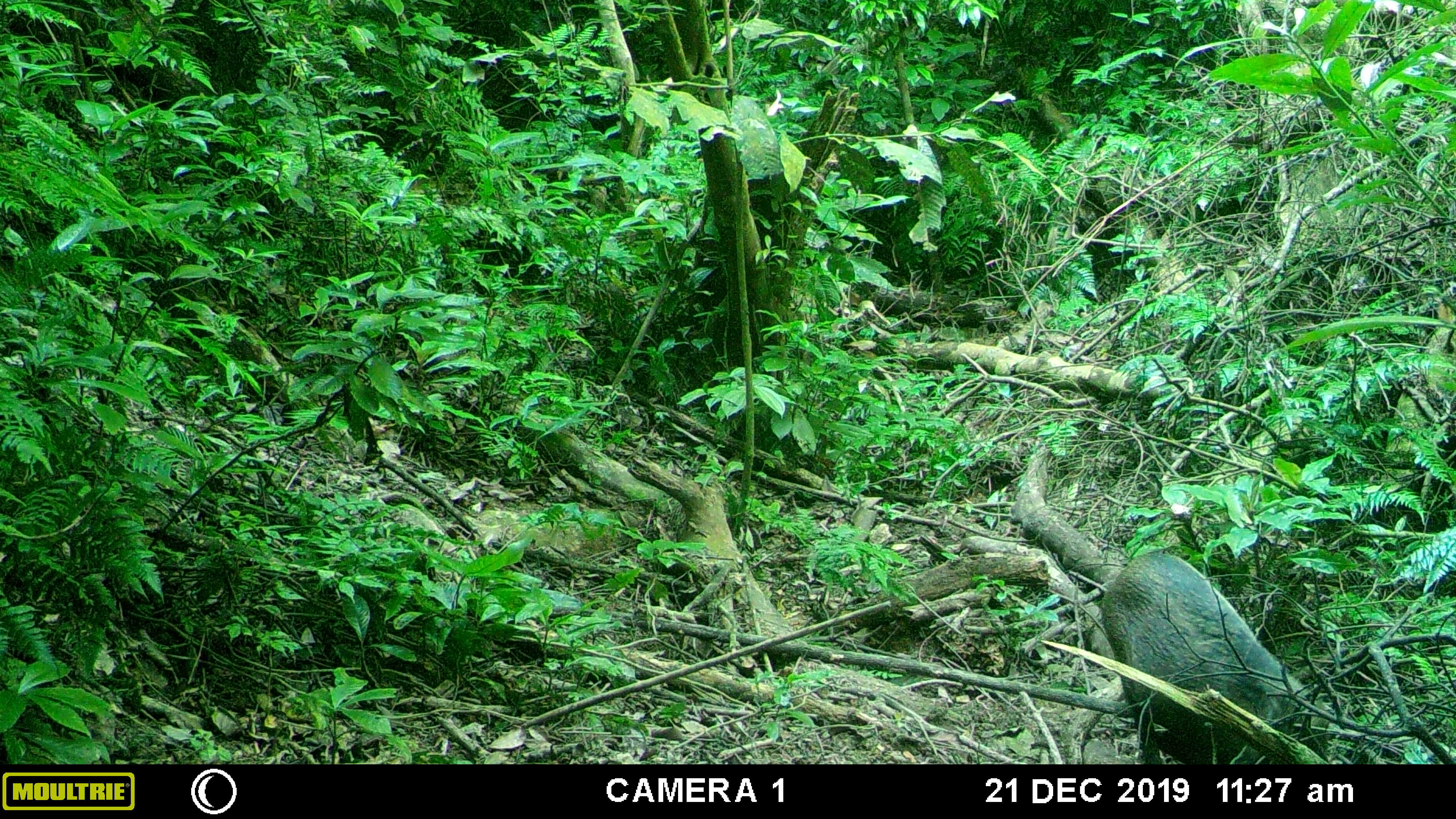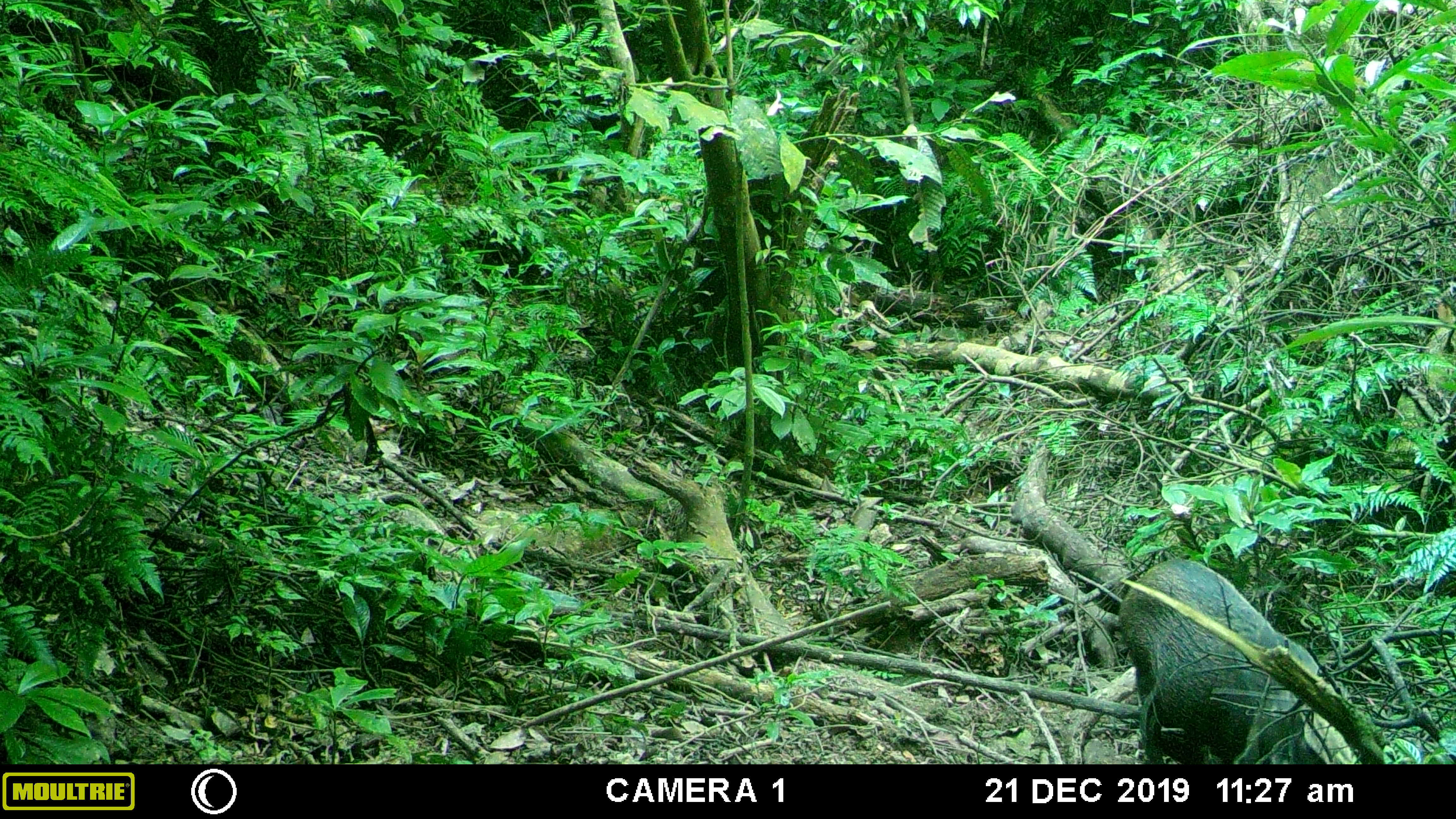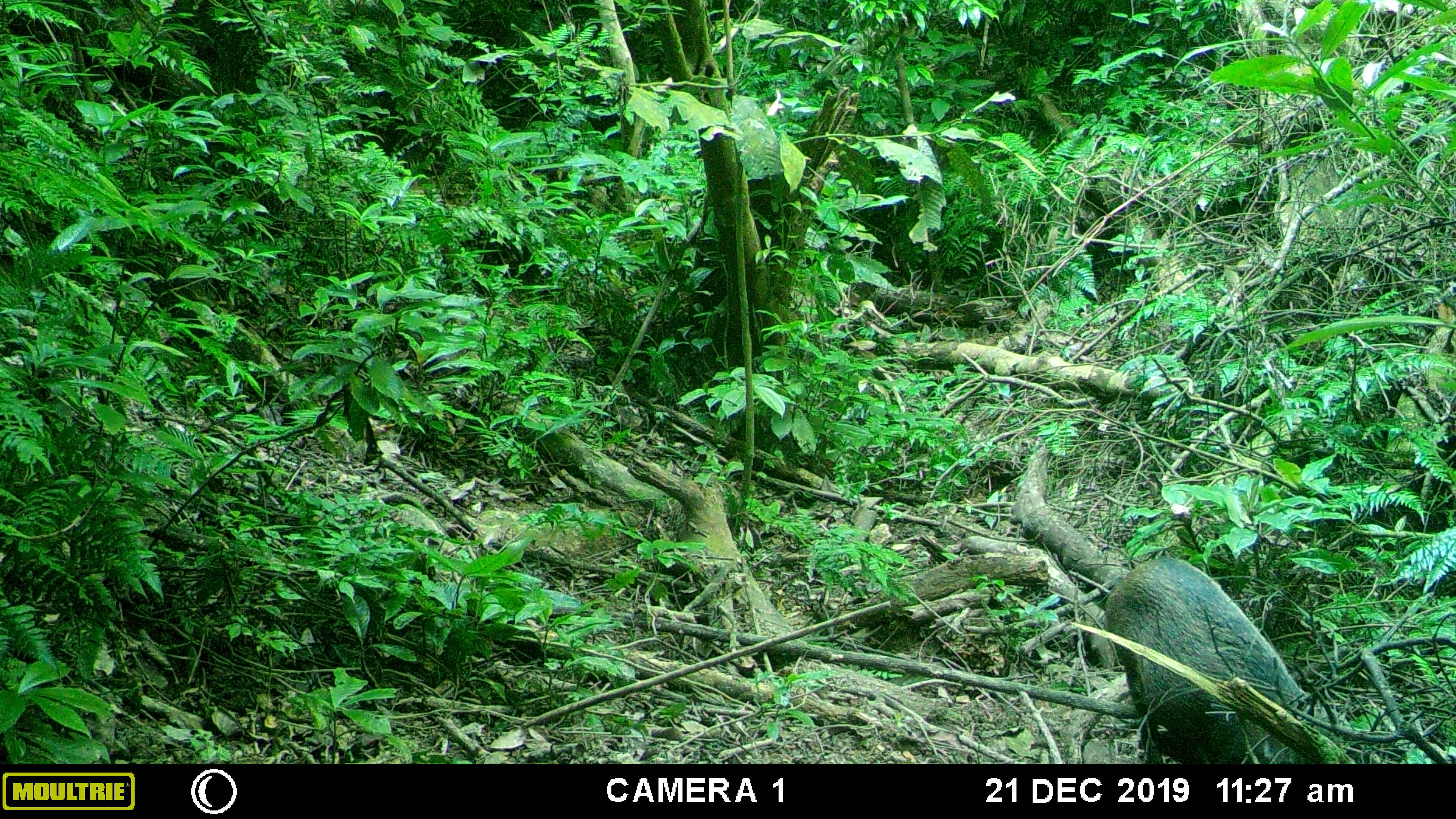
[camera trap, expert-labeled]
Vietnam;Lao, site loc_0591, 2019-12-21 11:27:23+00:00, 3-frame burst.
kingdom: Animalia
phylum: Chordata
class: Mammalia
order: Artiodactyla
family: Suidae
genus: Sus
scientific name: Sus scrofa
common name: eurasian wild pig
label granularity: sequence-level